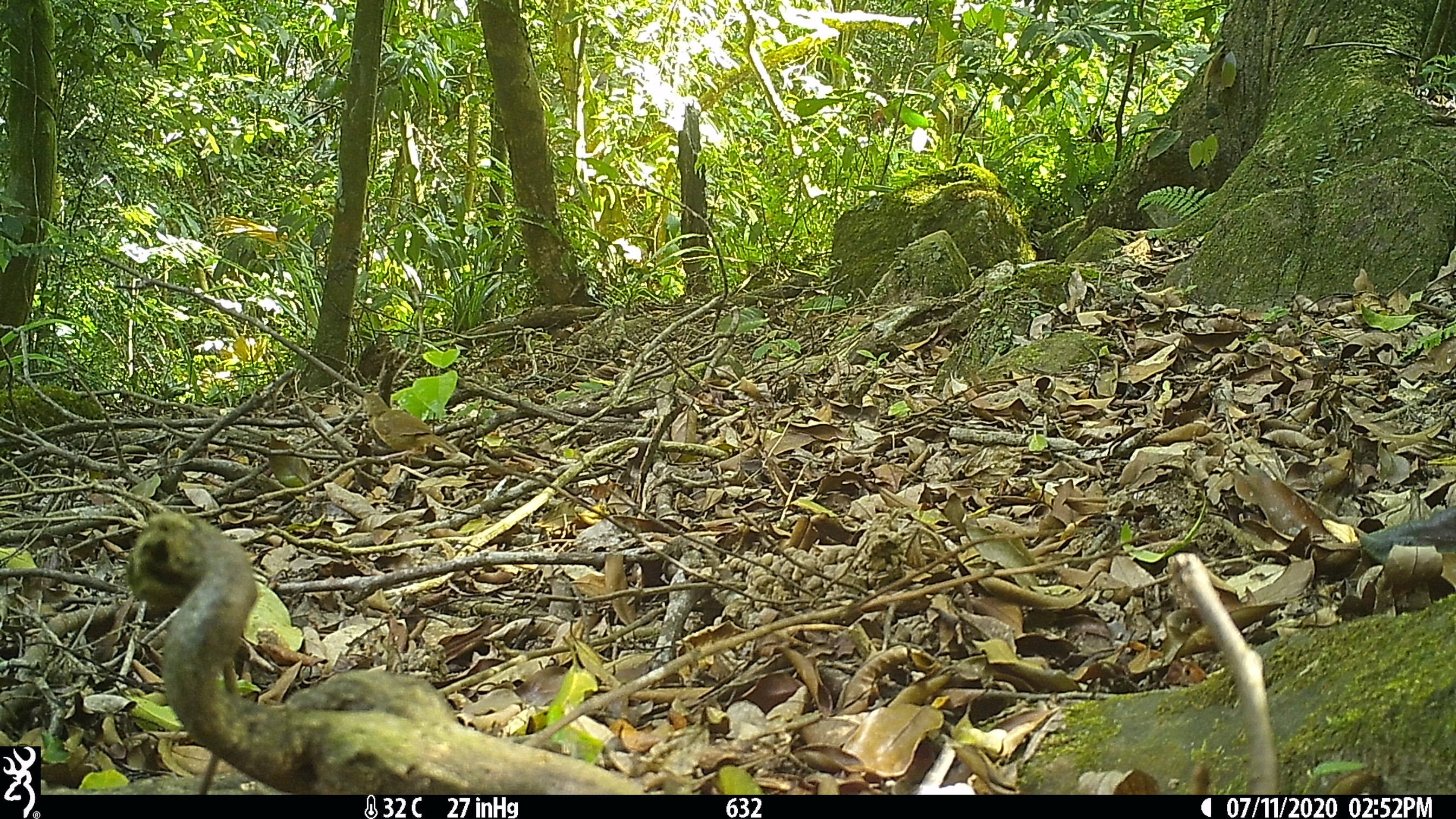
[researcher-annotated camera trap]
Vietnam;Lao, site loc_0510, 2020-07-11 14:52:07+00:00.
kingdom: Animalia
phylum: Chordata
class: Aves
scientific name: Aves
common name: bird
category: unidentified bird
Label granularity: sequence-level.